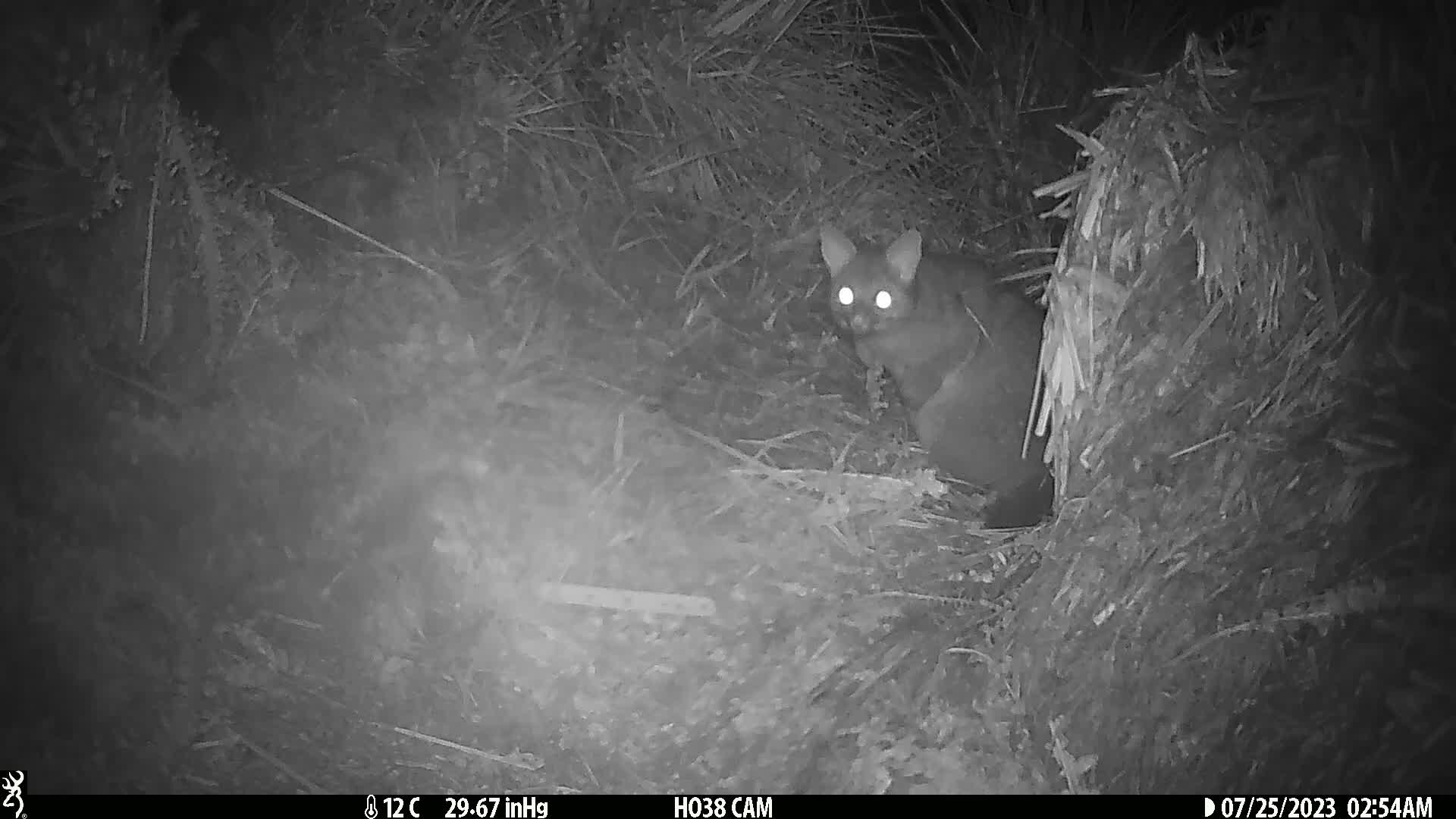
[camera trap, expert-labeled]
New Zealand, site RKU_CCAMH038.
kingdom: Animalia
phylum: Chordata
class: Mammalia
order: Diprotodontia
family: Phalangeridae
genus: Trichosurus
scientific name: Trichosurus vulpecula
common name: common brushtail possum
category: possum